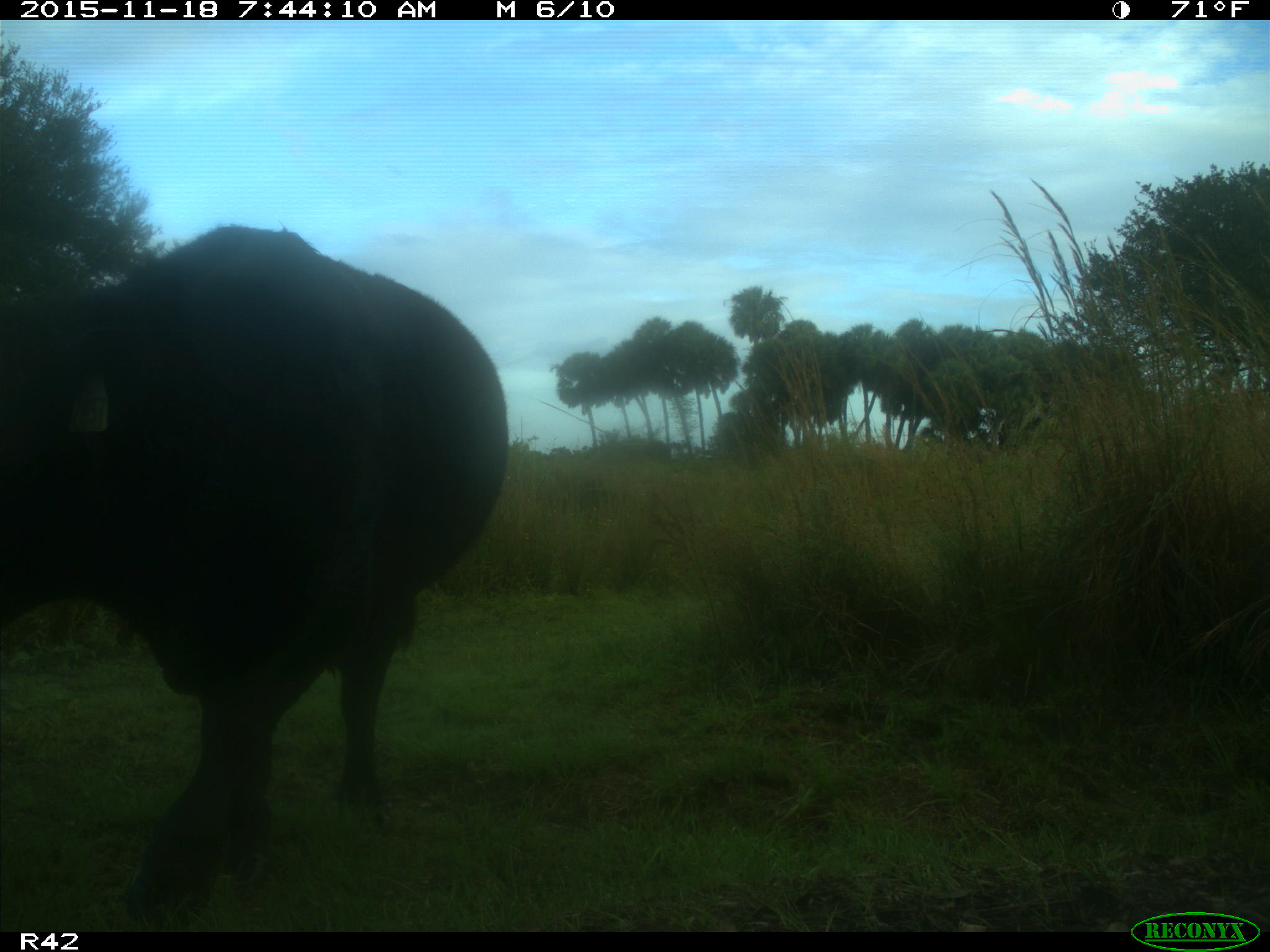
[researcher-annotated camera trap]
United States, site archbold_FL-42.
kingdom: Animalia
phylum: Chordata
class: Mammalia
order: Artiodactyla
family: Bovidae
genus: Bos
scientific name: Bos taurus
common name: domestic cow